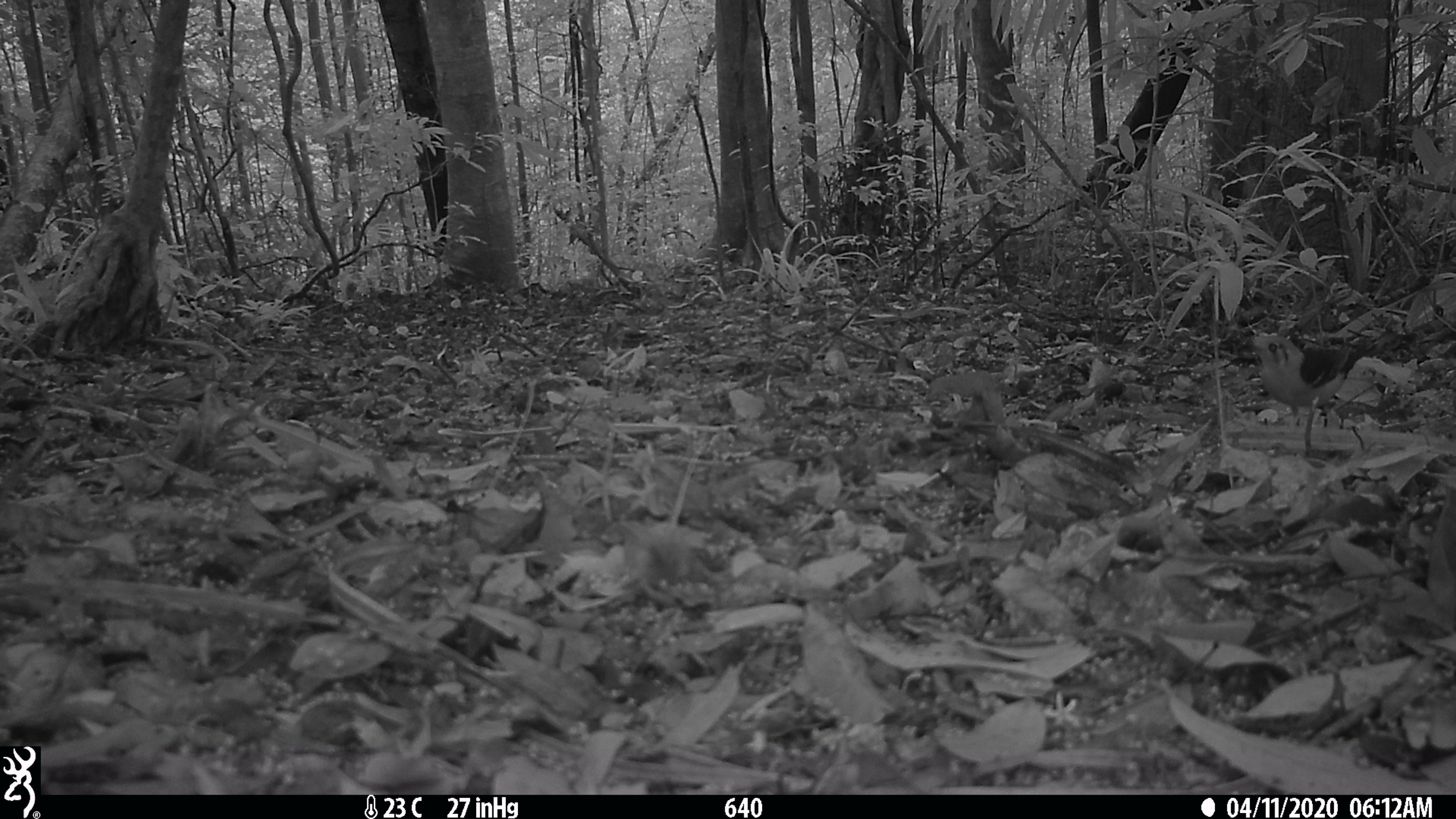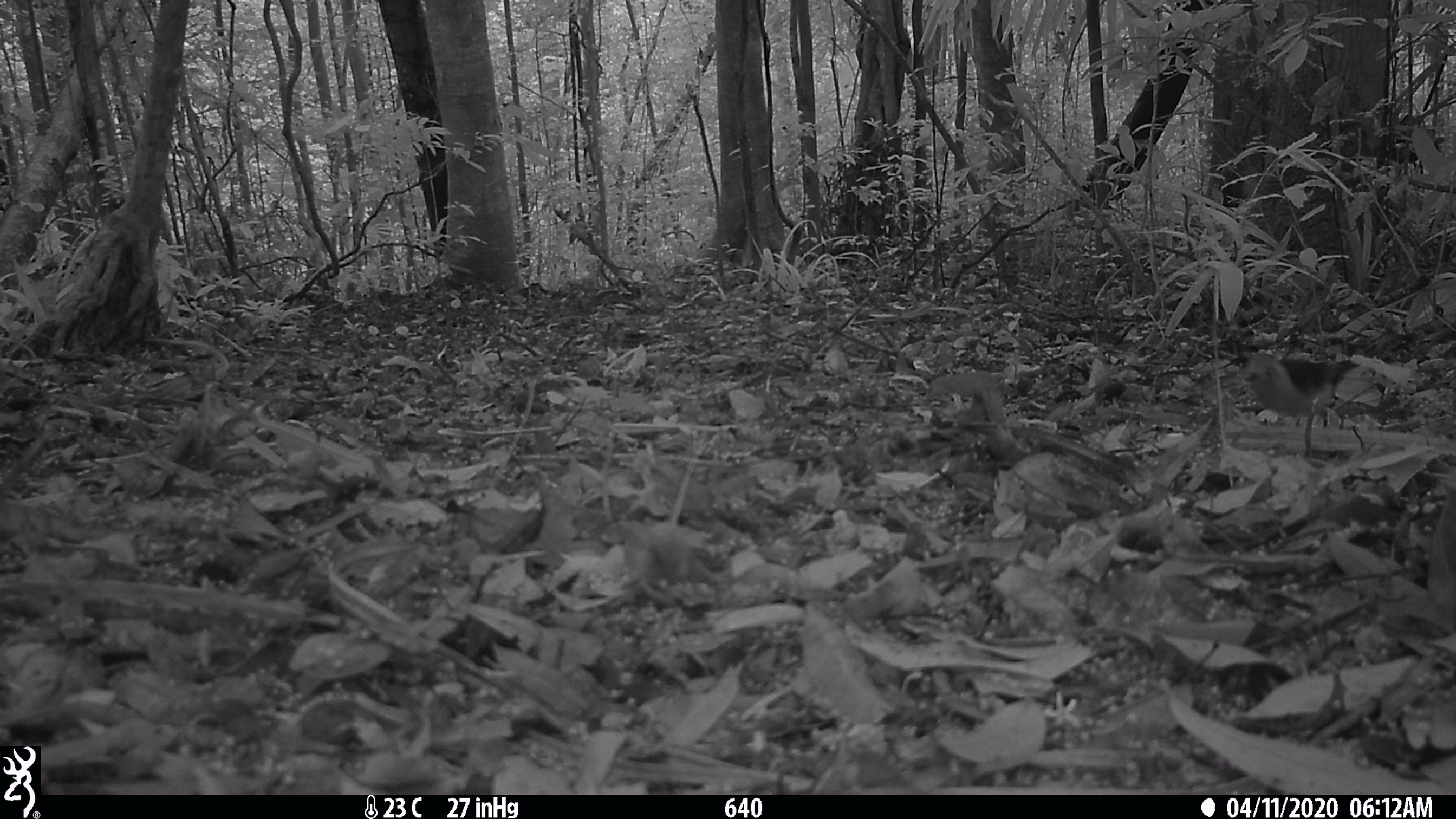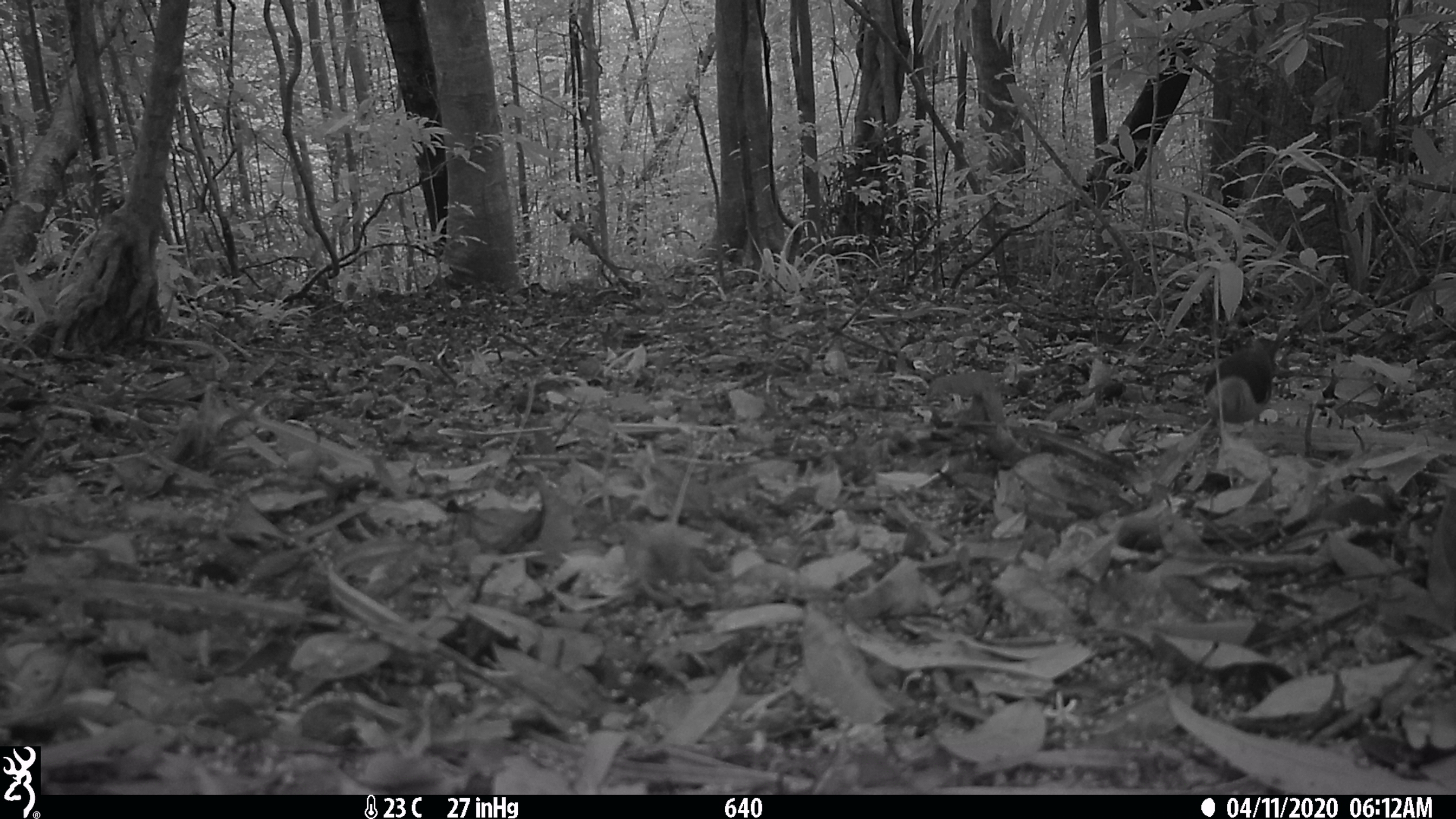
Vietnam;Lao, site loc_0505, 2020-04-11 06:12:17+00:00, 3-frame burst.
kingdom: Animalia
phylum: Chordata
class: Aves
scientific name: Aves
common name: bird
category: unidentified bird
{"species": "unidentified bird (bird) (Aves)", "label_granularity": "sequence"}